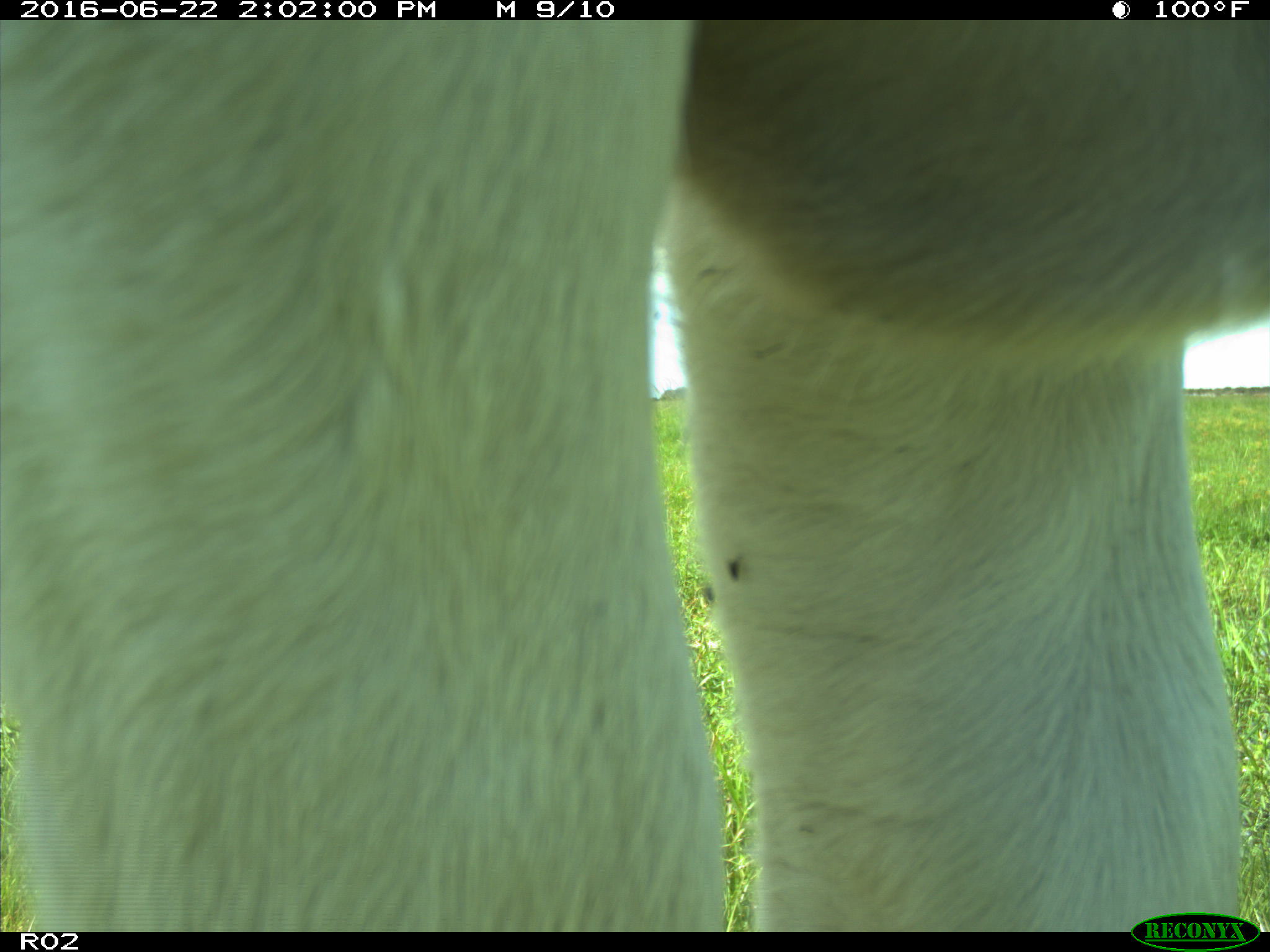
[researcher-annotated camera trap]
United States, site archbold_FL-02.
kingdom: Animalia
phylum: Chordata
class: Mammalia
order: Artiodactyla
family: Bovidae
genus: Bos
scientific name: Bos taurus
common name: domestic cow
Bos taurus (domestic cow).